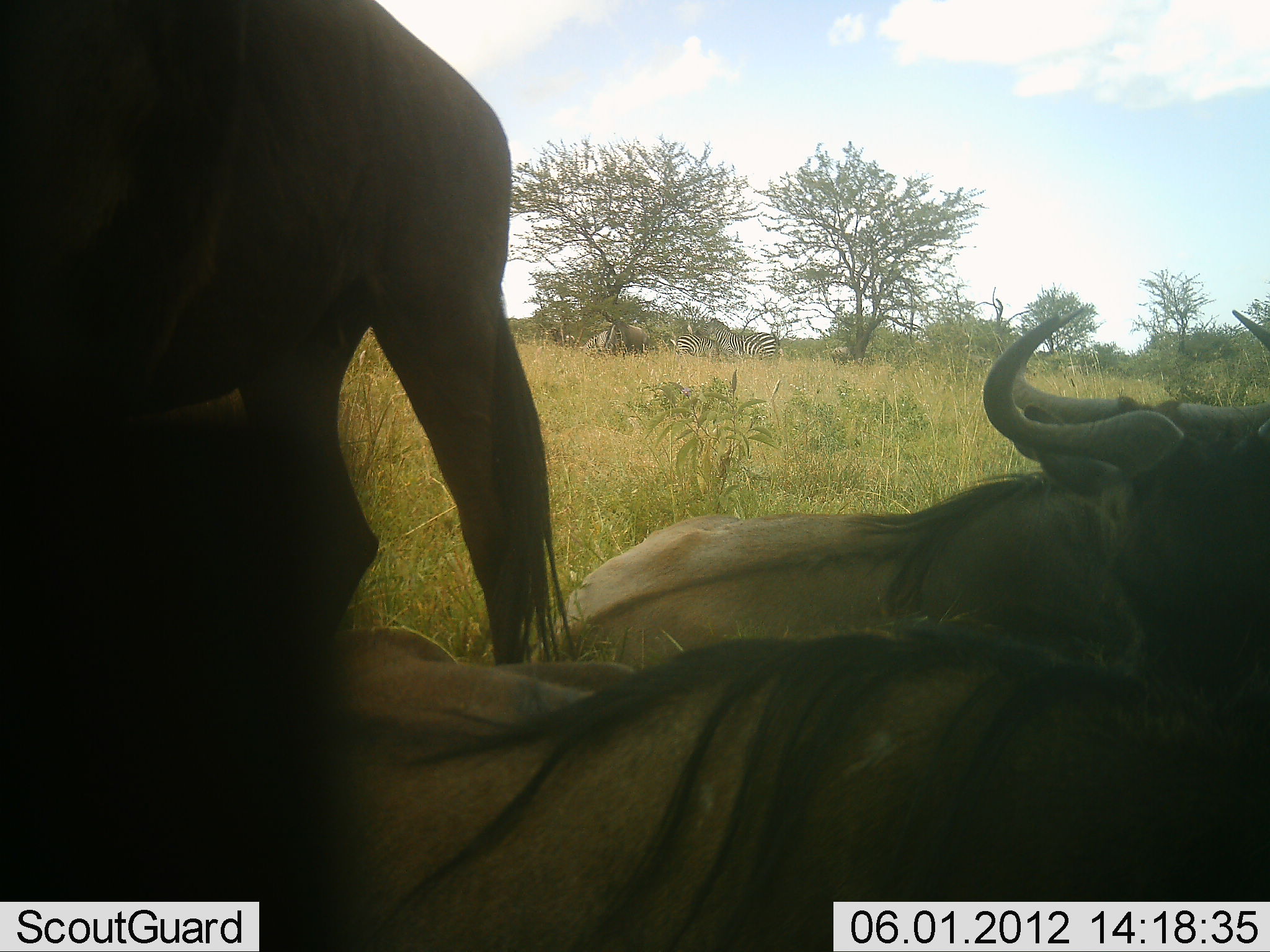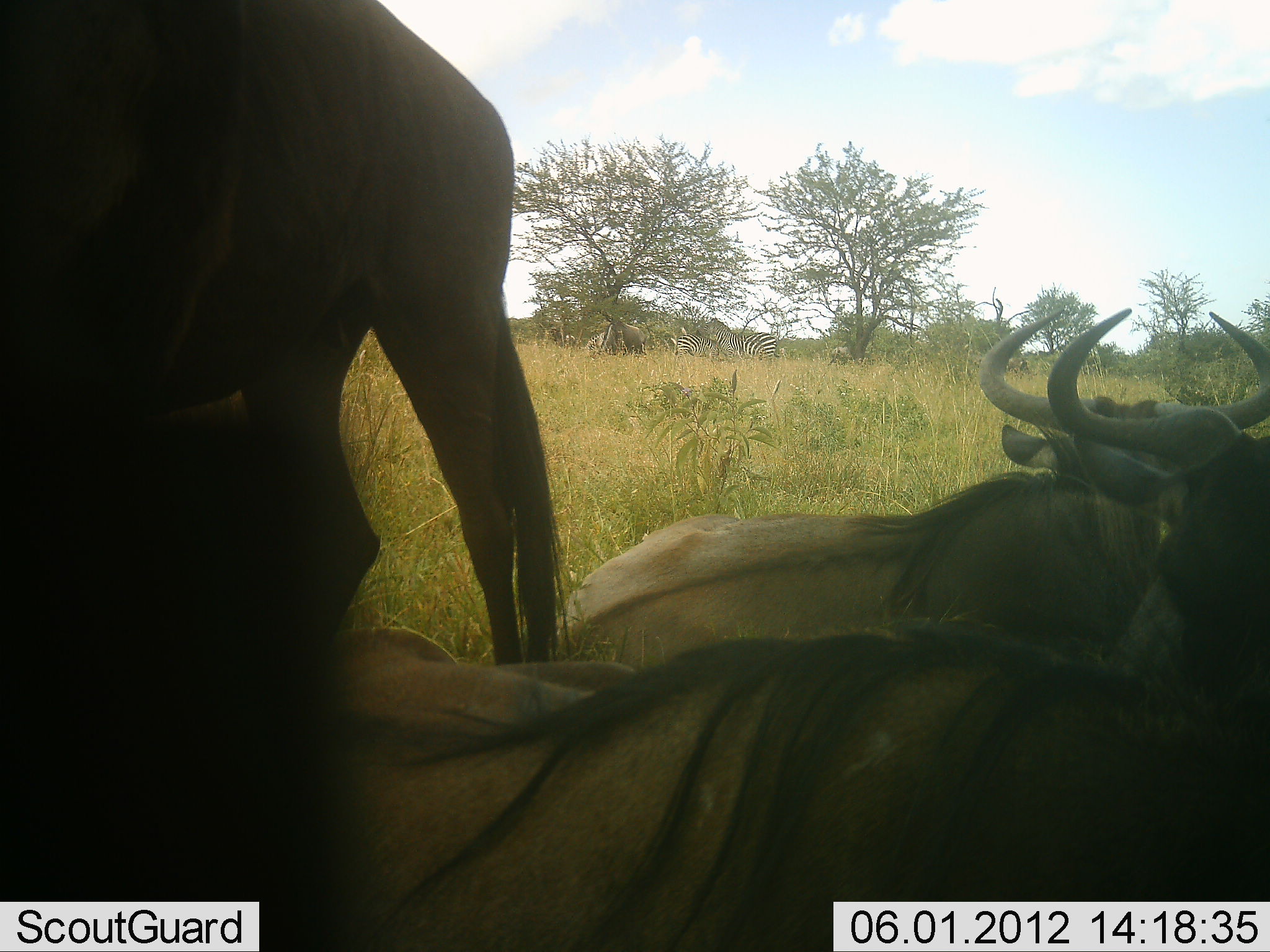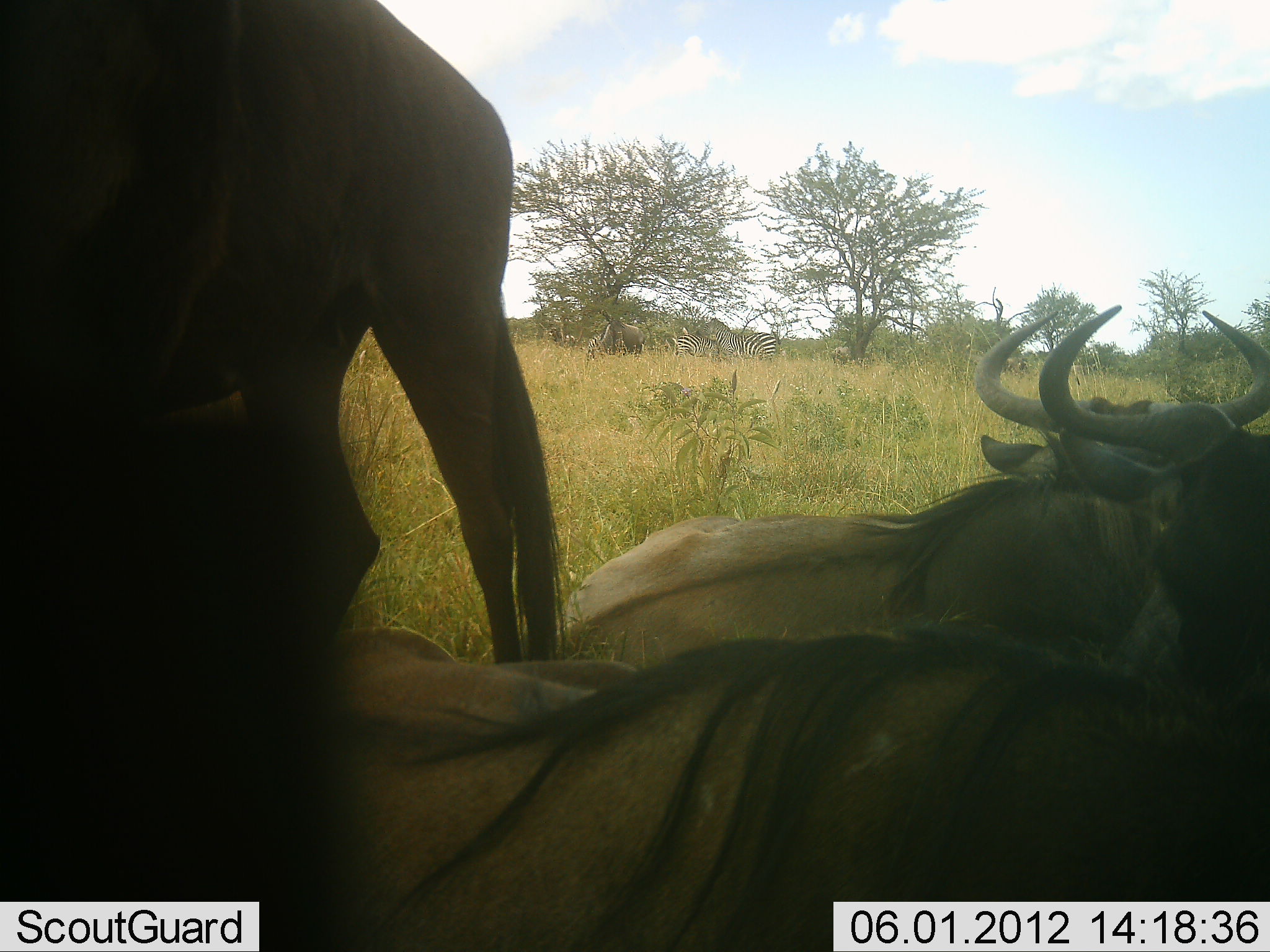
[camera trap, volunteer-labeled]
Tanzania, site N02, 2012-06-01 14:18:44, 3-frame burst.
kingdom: Animalia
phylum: Chordata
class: Mammalia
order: Artiodactyla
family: Bovidae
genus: Connochaetes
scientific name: Connochaetes taurinus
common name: blue wildebeest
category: wildebeest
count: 4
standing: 87%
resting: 93%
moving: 0%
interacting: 0%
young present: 0%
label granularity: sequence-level